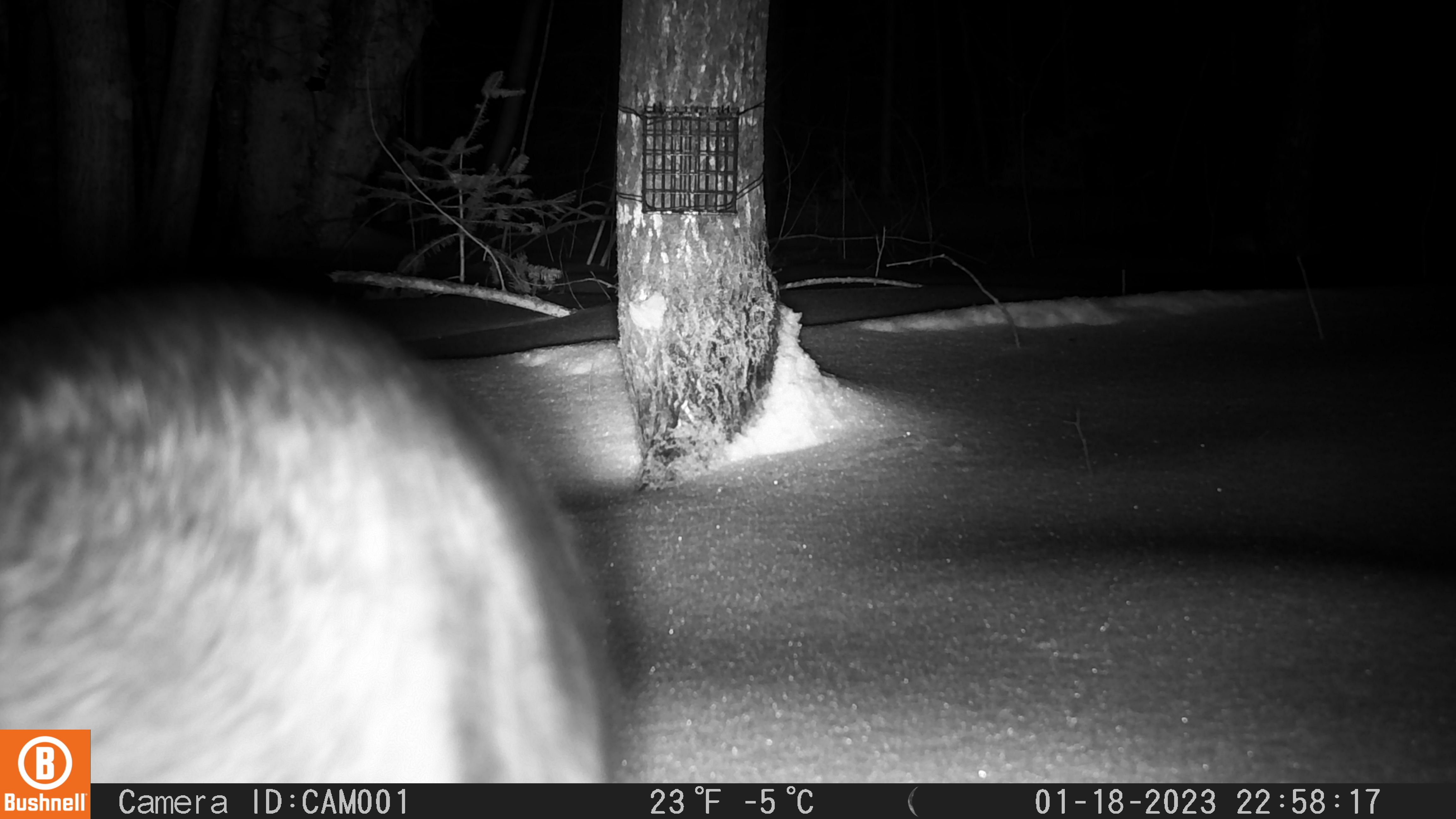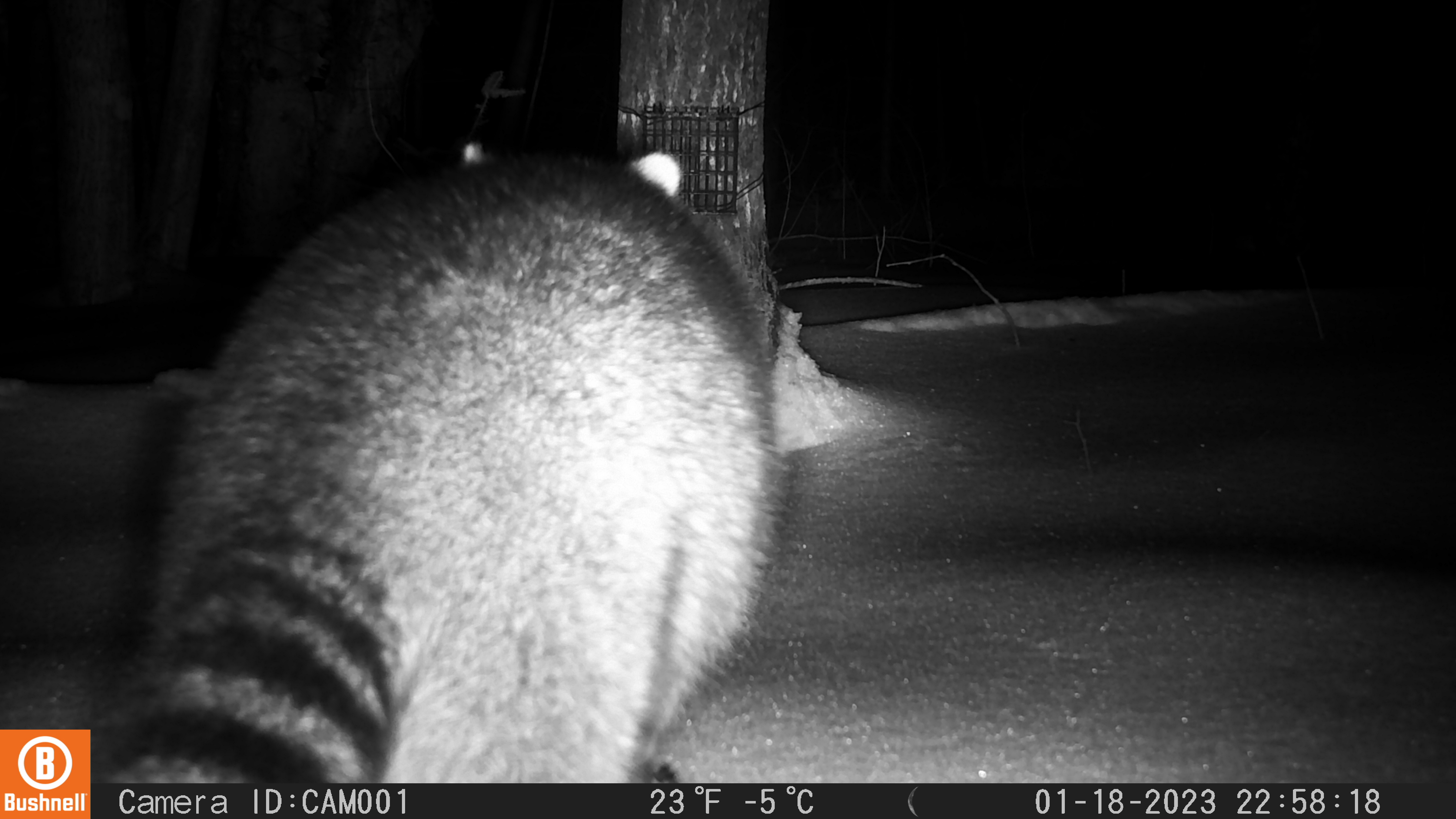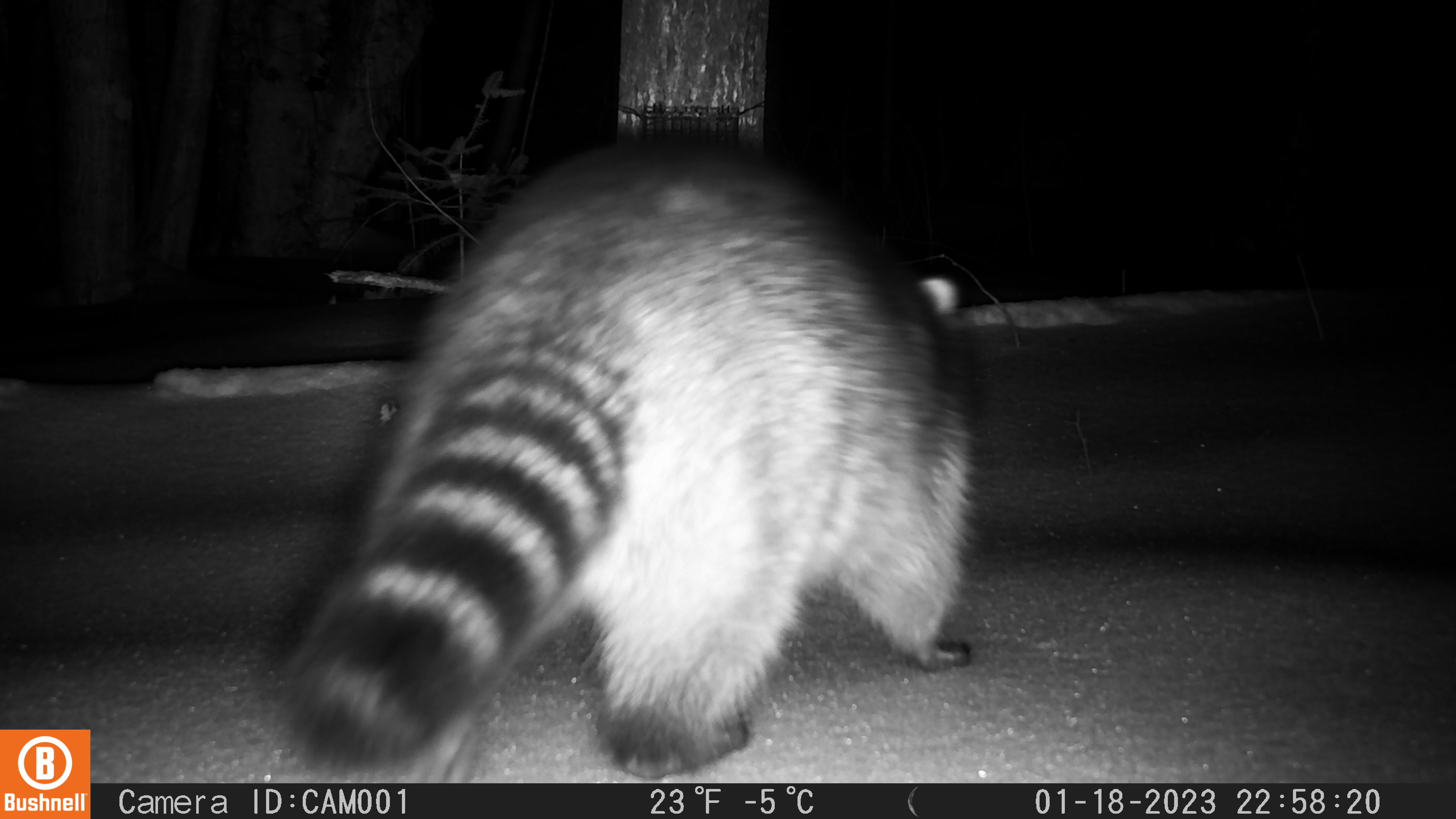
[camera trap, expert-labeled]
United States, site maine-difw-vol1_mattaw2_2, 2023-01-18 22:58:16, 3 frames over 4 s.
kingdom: Animalia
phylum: Chordata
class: Mammalia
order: Carnivora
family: Procyonidae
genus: Procyon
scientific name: Procyon lotor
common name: raccoon